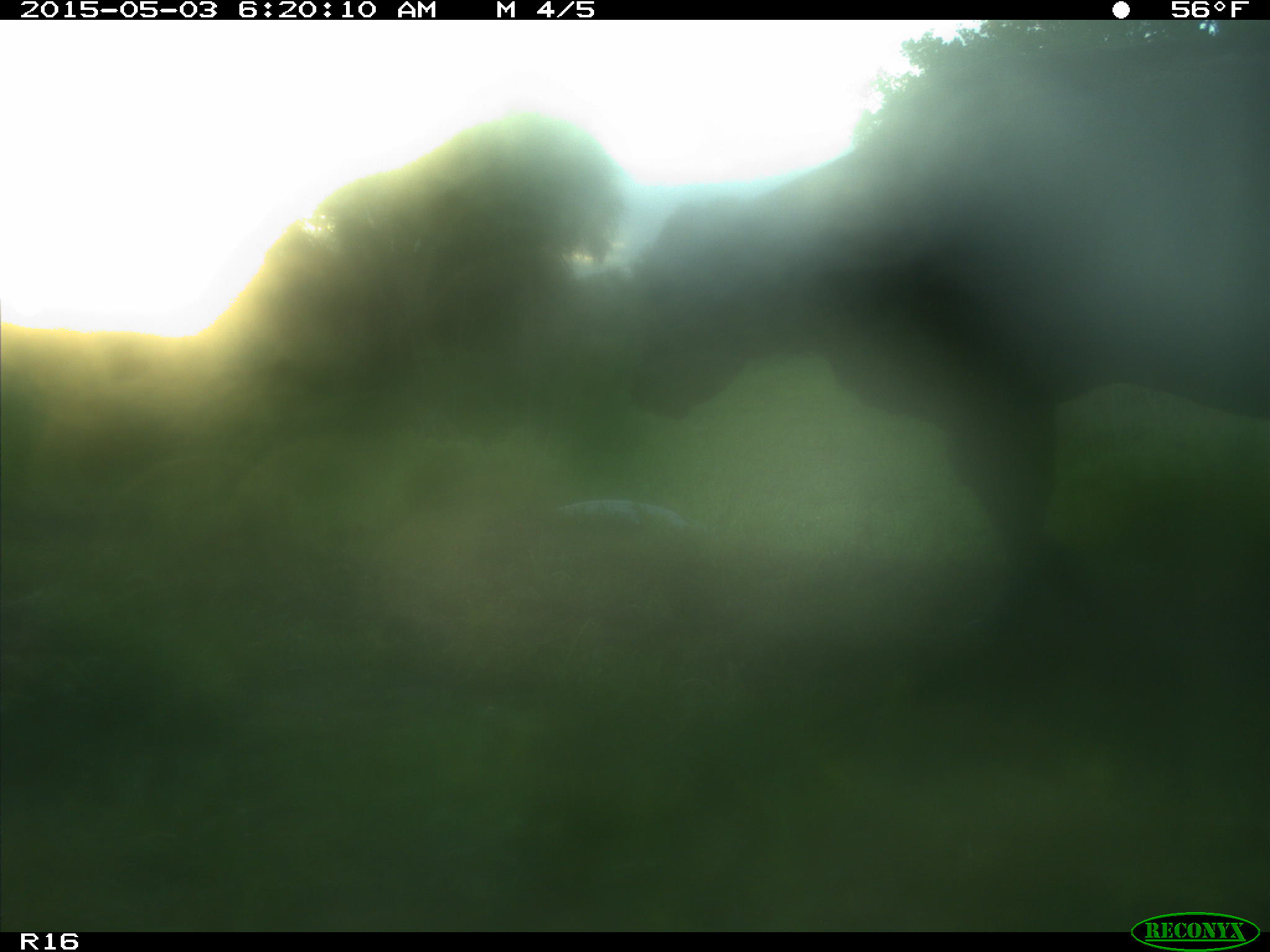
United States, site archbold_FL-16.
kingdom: Animalia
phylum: Chordata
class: Mammalia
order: Artiodactyla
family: Bovidae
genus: Bos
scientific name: Bos taurus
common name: domestic cow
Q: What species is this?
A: Bos taurus (domestic cow).